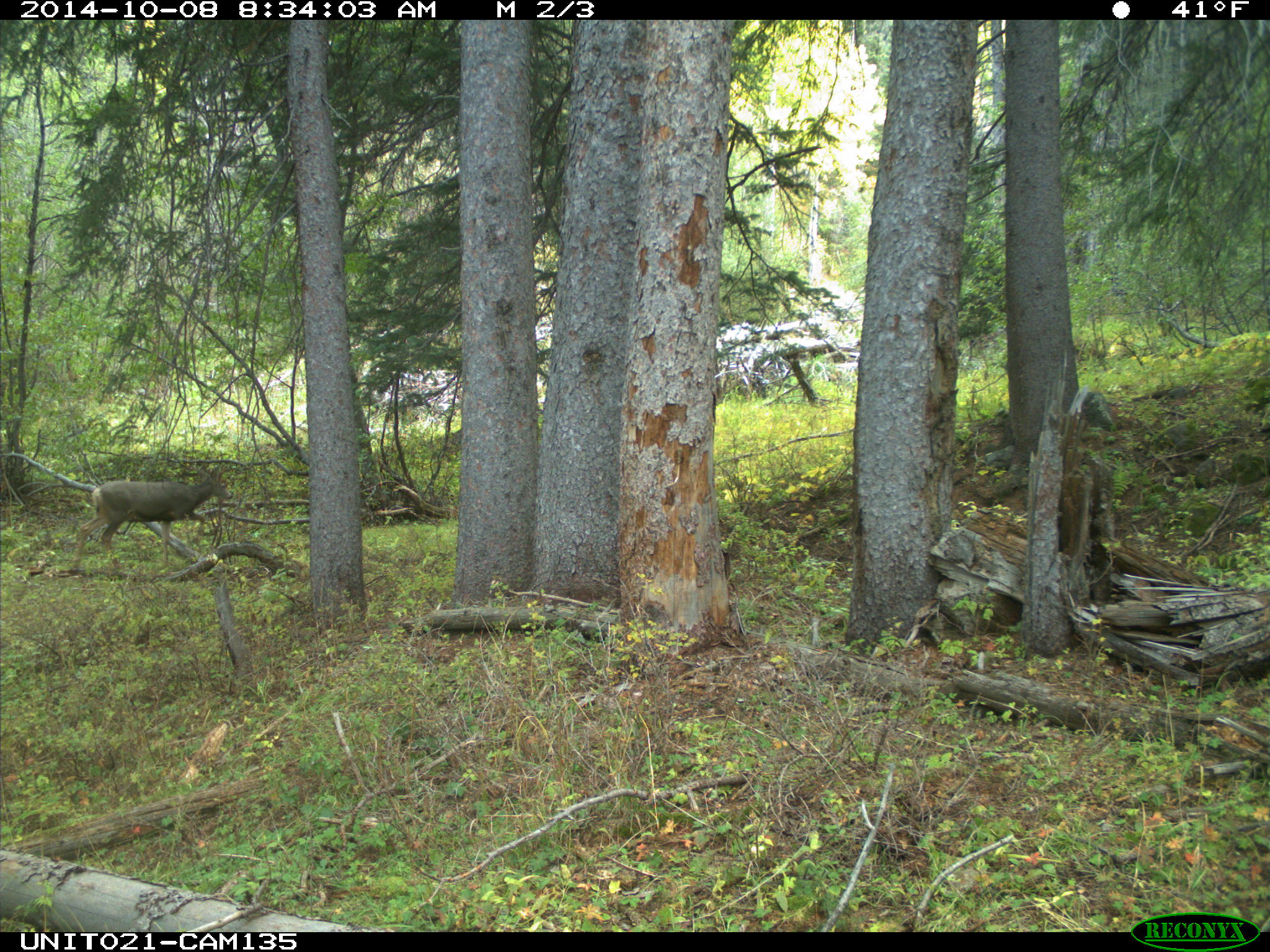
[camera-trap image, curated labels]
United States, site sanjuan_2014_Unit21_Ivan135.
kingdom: Animalia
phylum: Chordata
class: Mammalia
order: Artiodactyla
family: Cervidae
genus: Odocoileus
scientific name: Odocoileus hemionus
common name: mule deer